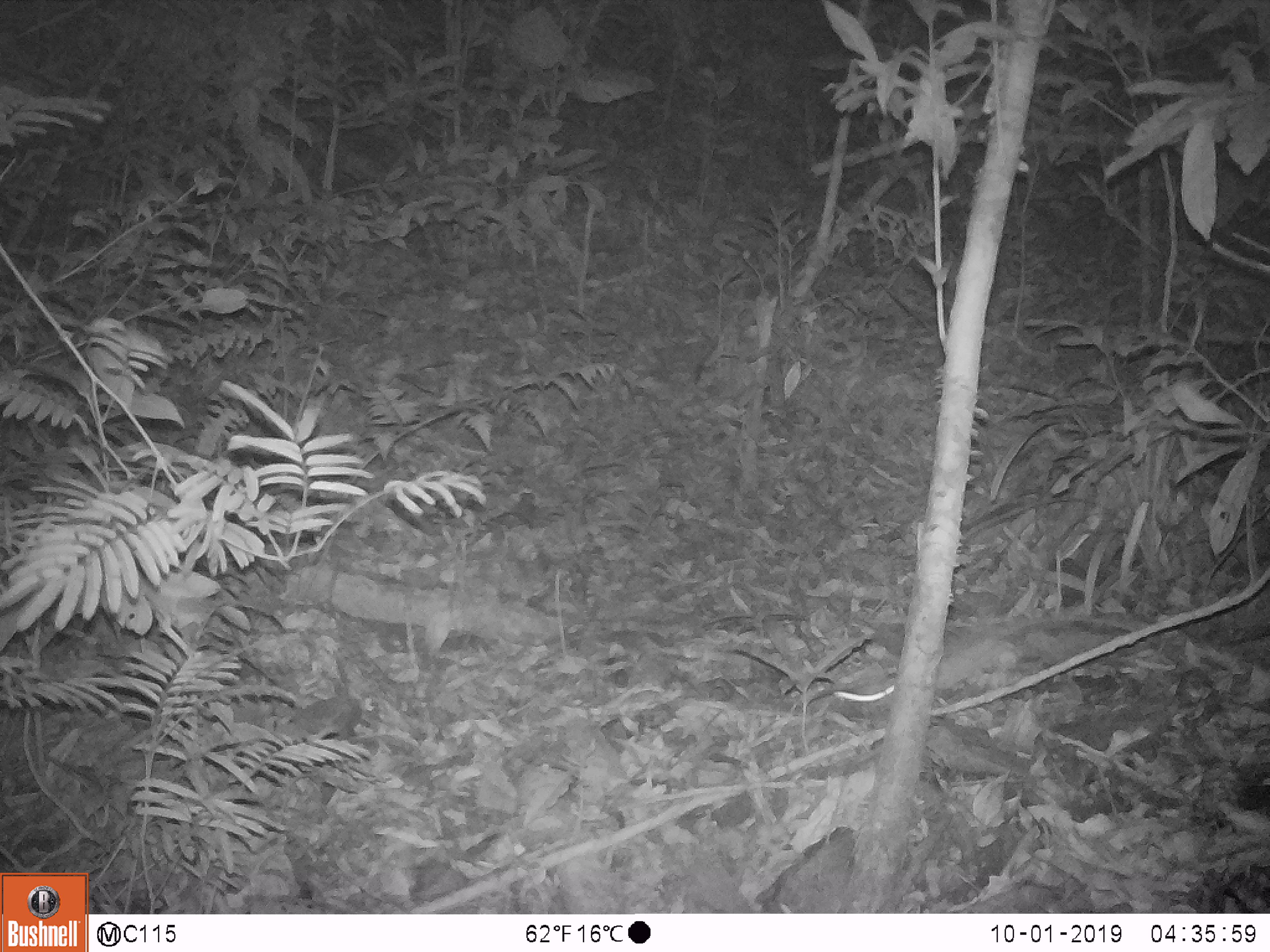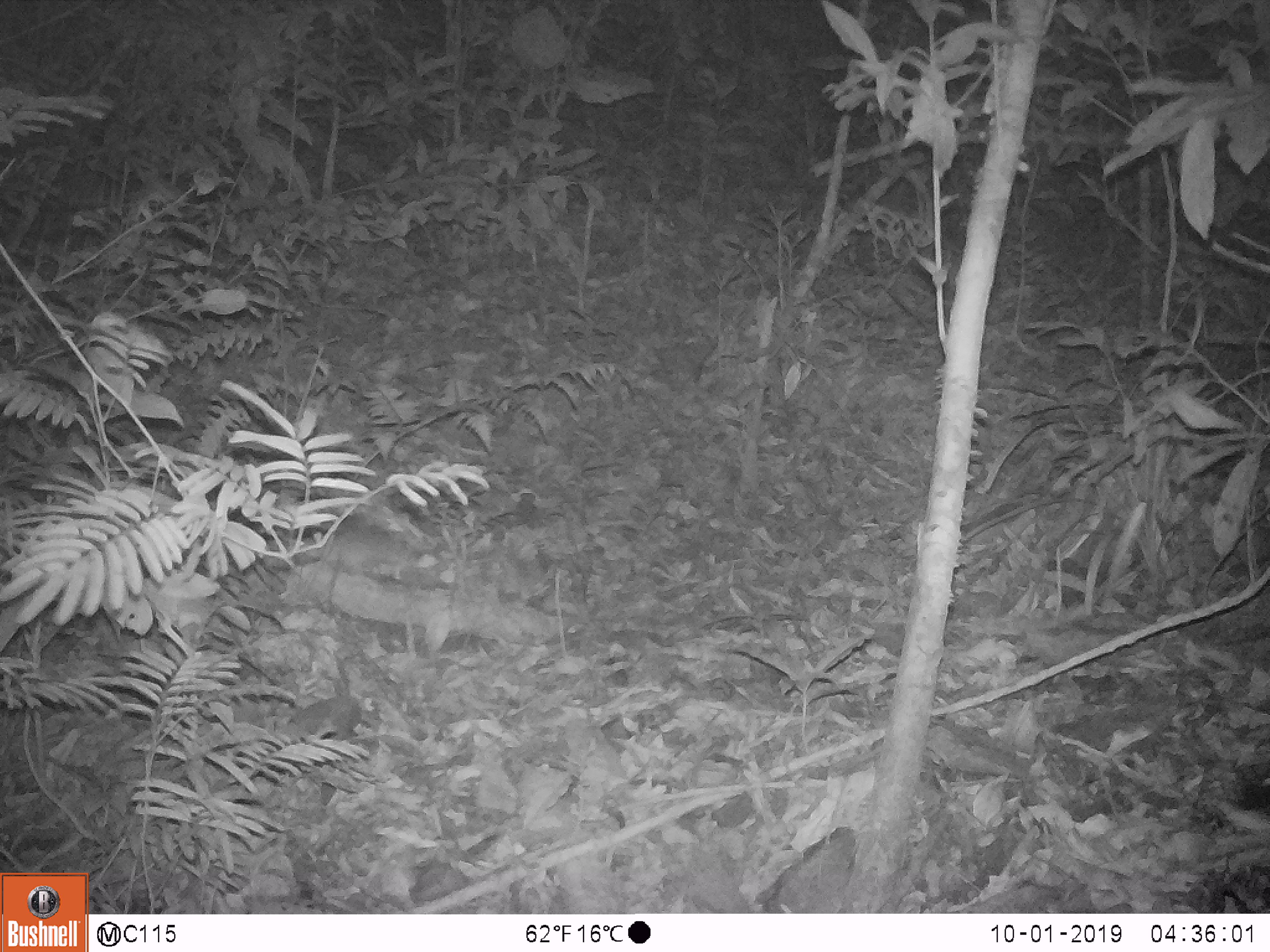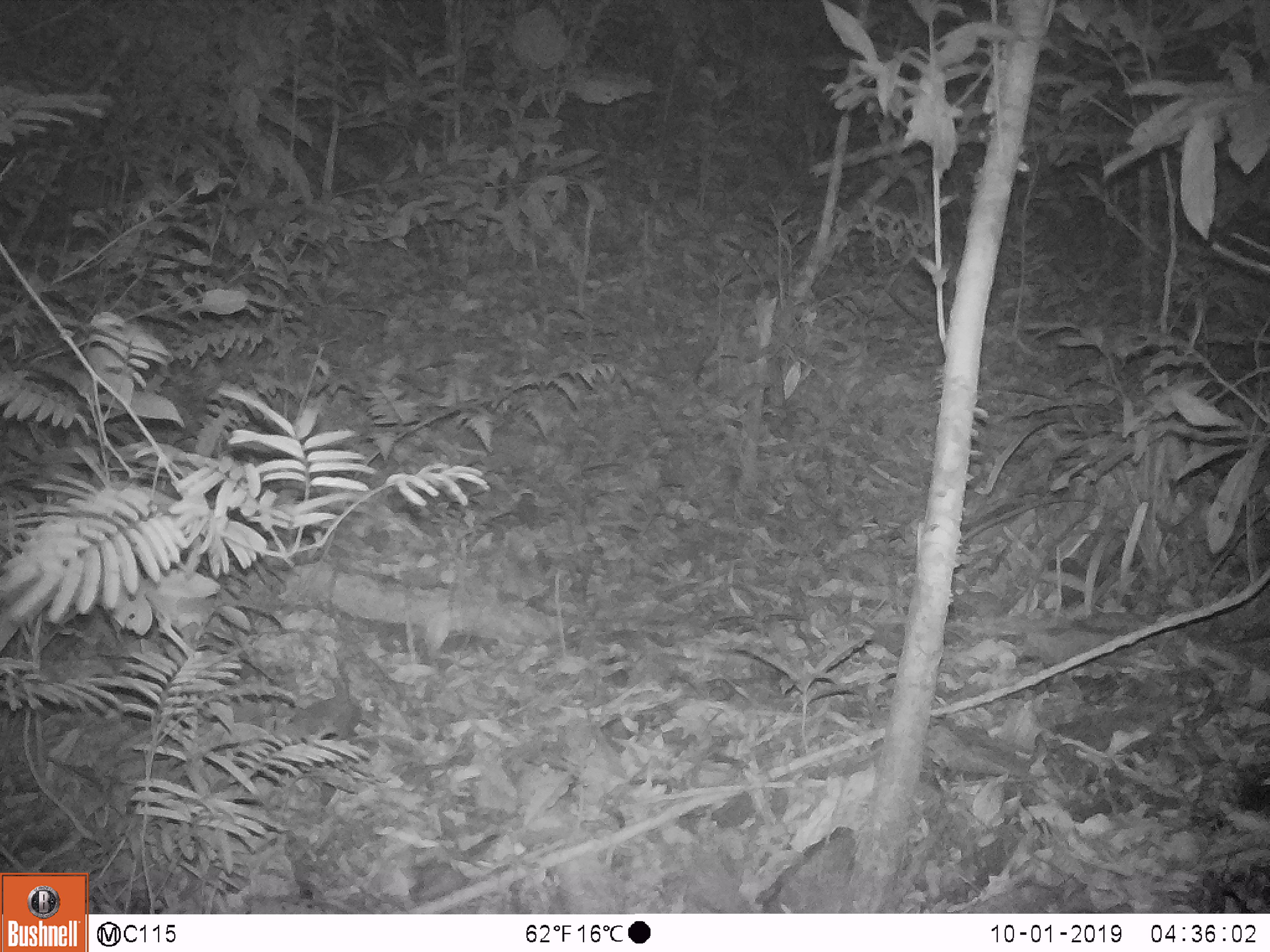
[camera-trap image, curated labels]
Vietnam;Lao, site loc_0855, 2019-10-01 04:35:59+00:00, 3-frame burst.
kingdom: Animalia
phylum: Chordata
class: Mammalia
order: Rodentia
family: Muridae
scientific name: Muridae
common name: old-world mice and rats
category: unidentified murid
Unidentified murid (old-world mice and rats) (Muridae). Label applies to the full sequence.